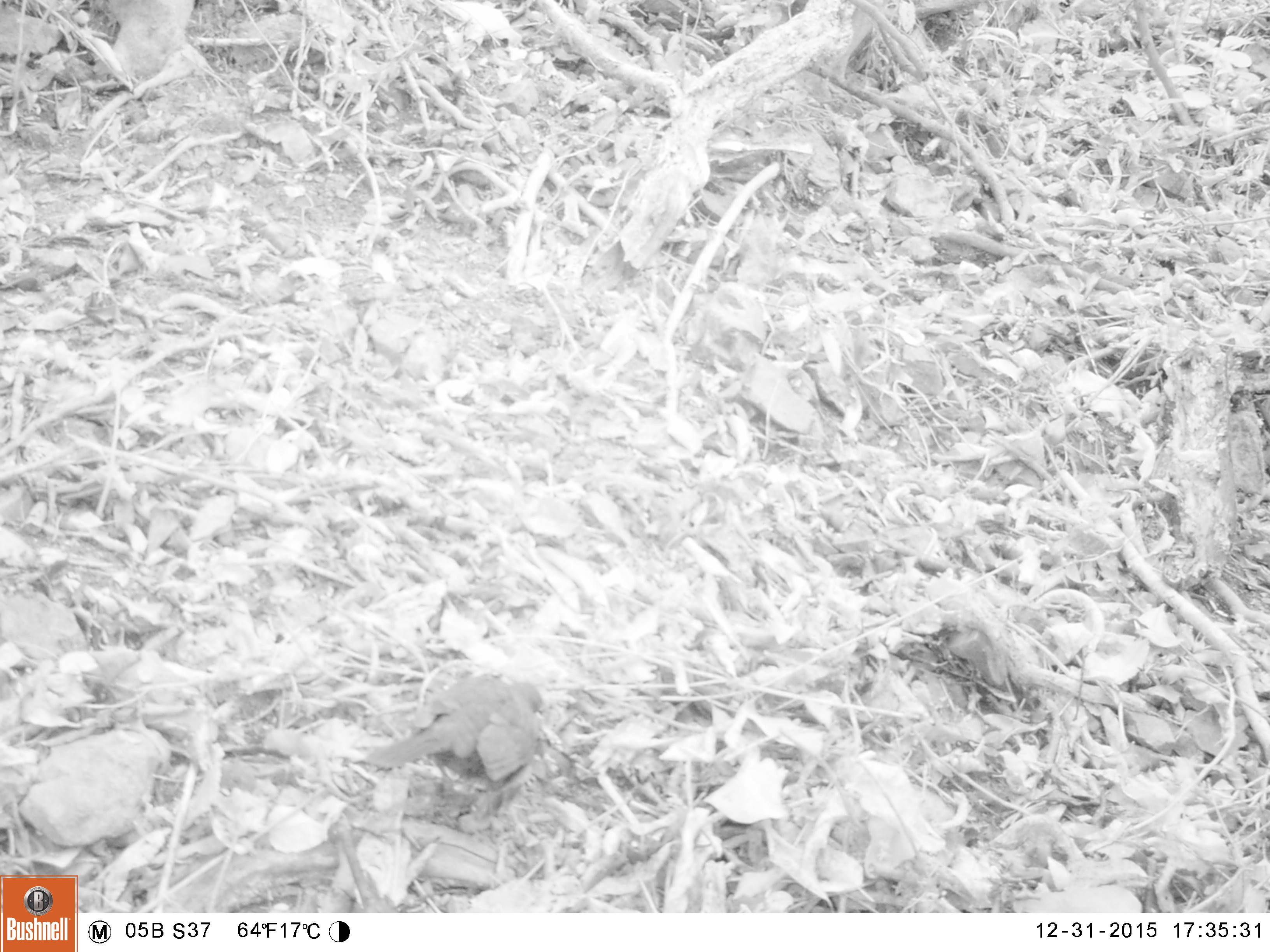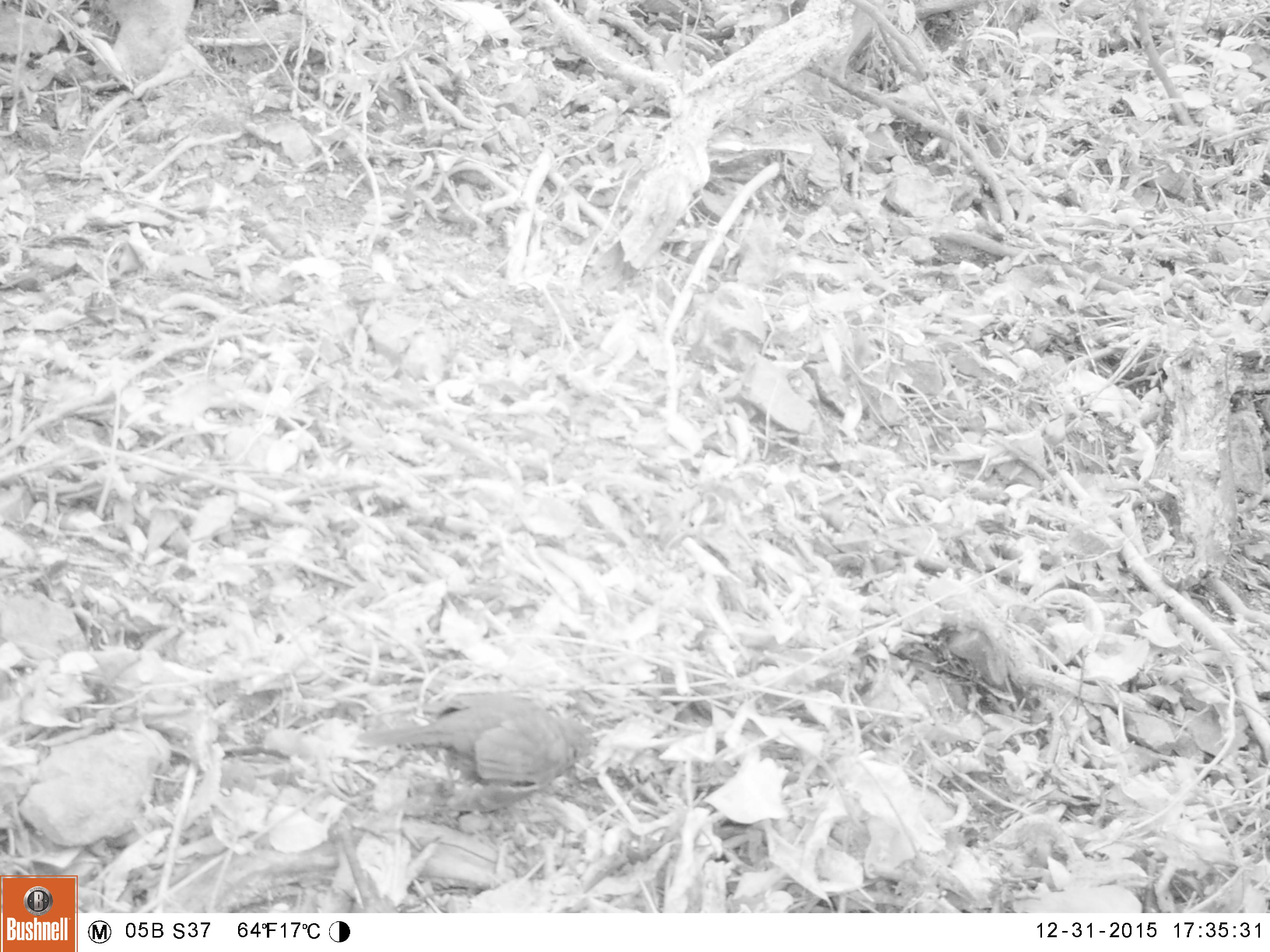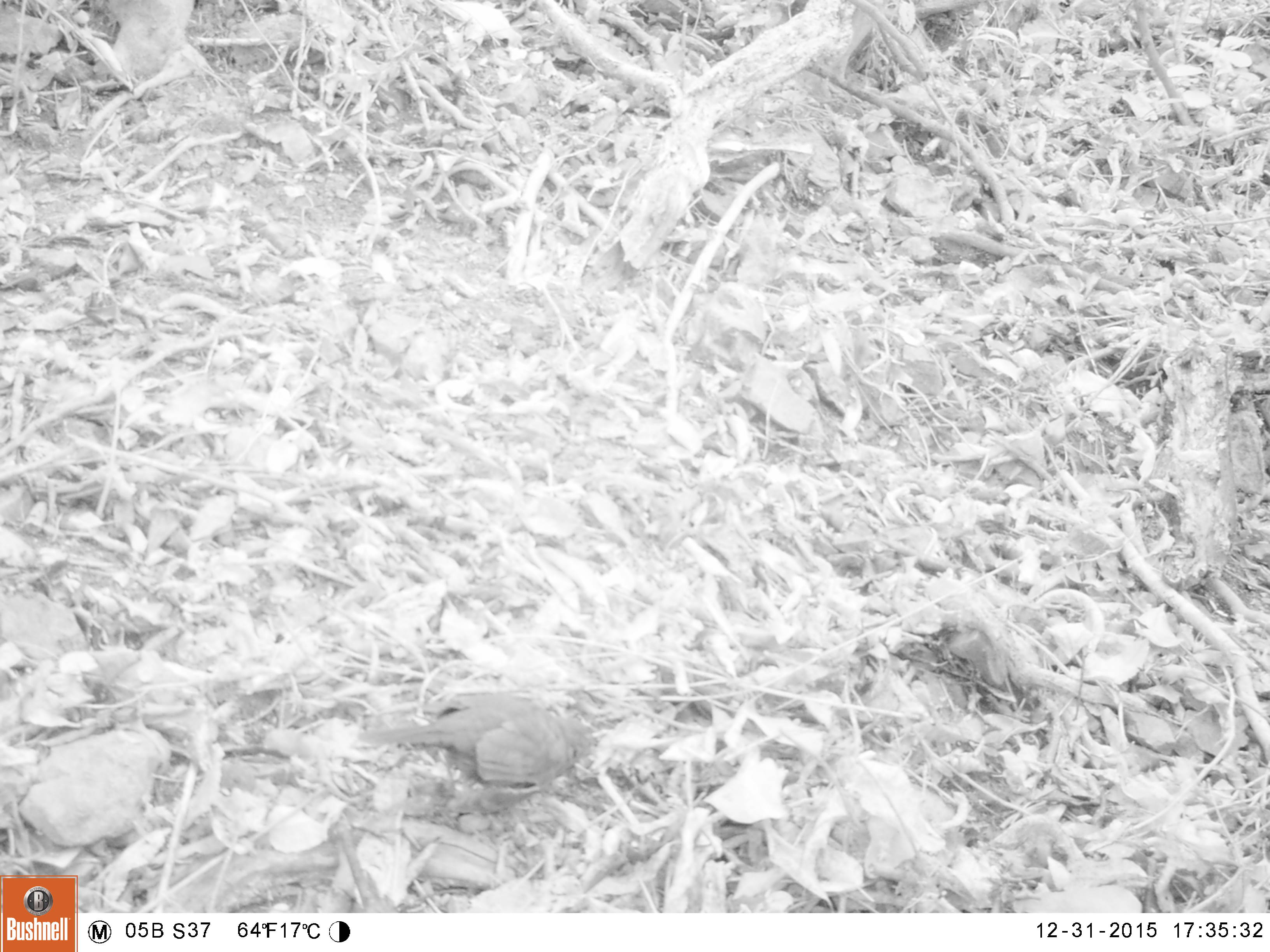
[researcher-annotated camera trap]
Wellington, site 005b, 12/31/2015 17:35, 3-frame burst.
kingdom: Animalia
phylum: Chordata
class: Aves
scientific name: Aves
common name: bird